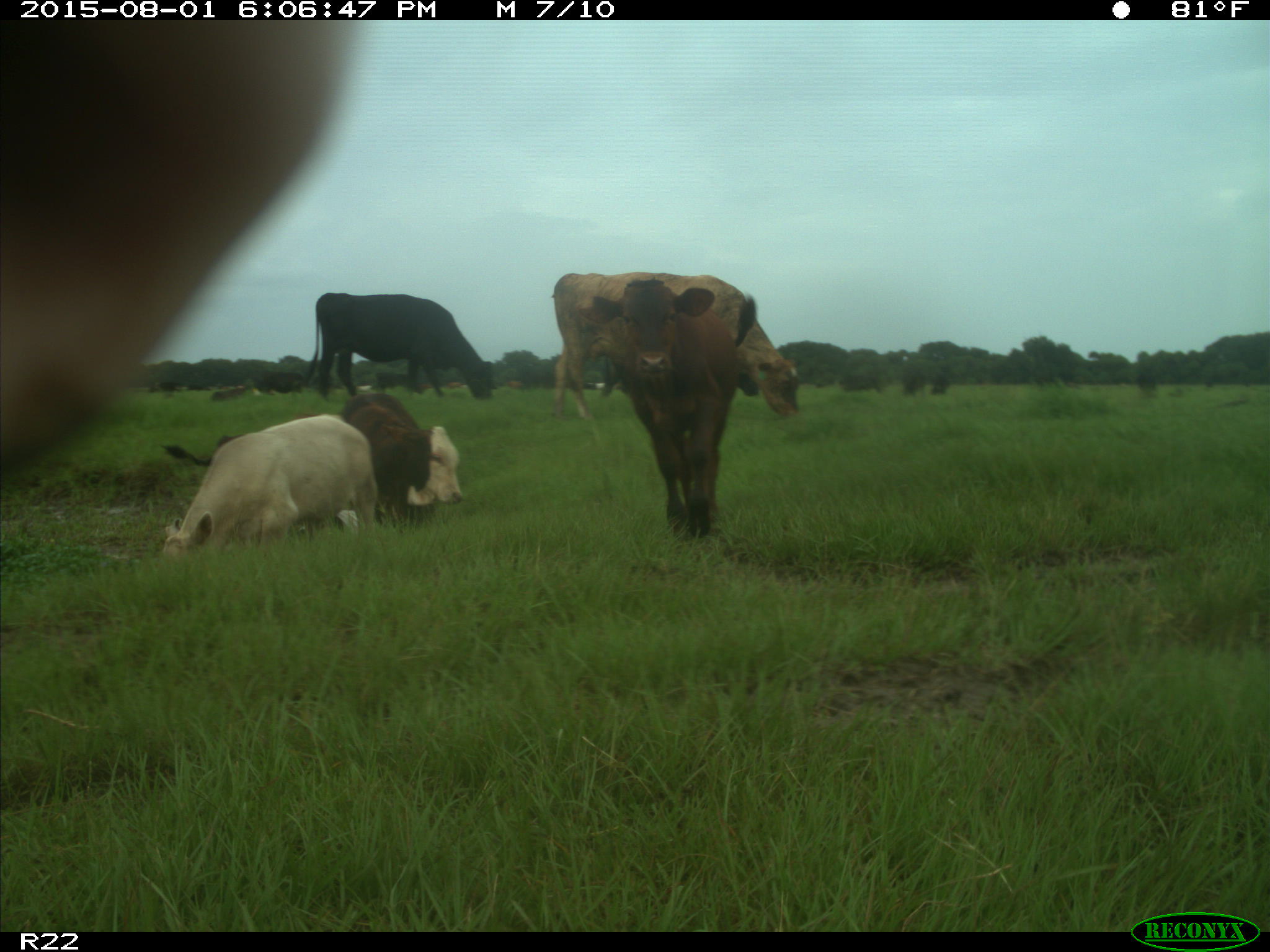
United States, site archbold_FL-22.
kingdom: Animalia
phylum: Chordata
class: Mammalia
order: Artiodactyla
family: Bovidae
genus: Bos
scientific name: Bos taurus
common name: domestic cow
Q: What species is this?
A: Bos taurus (domestic cow).